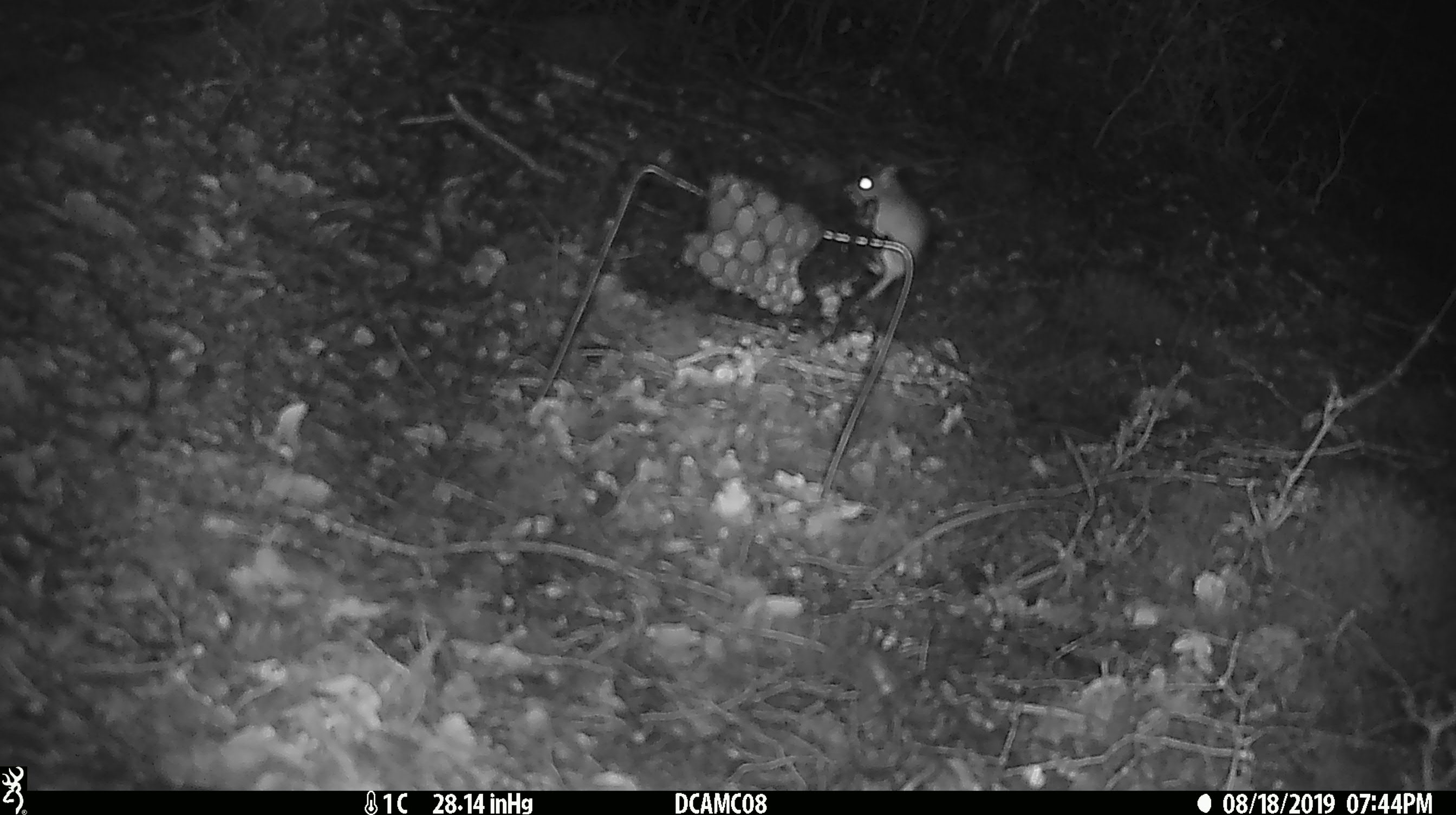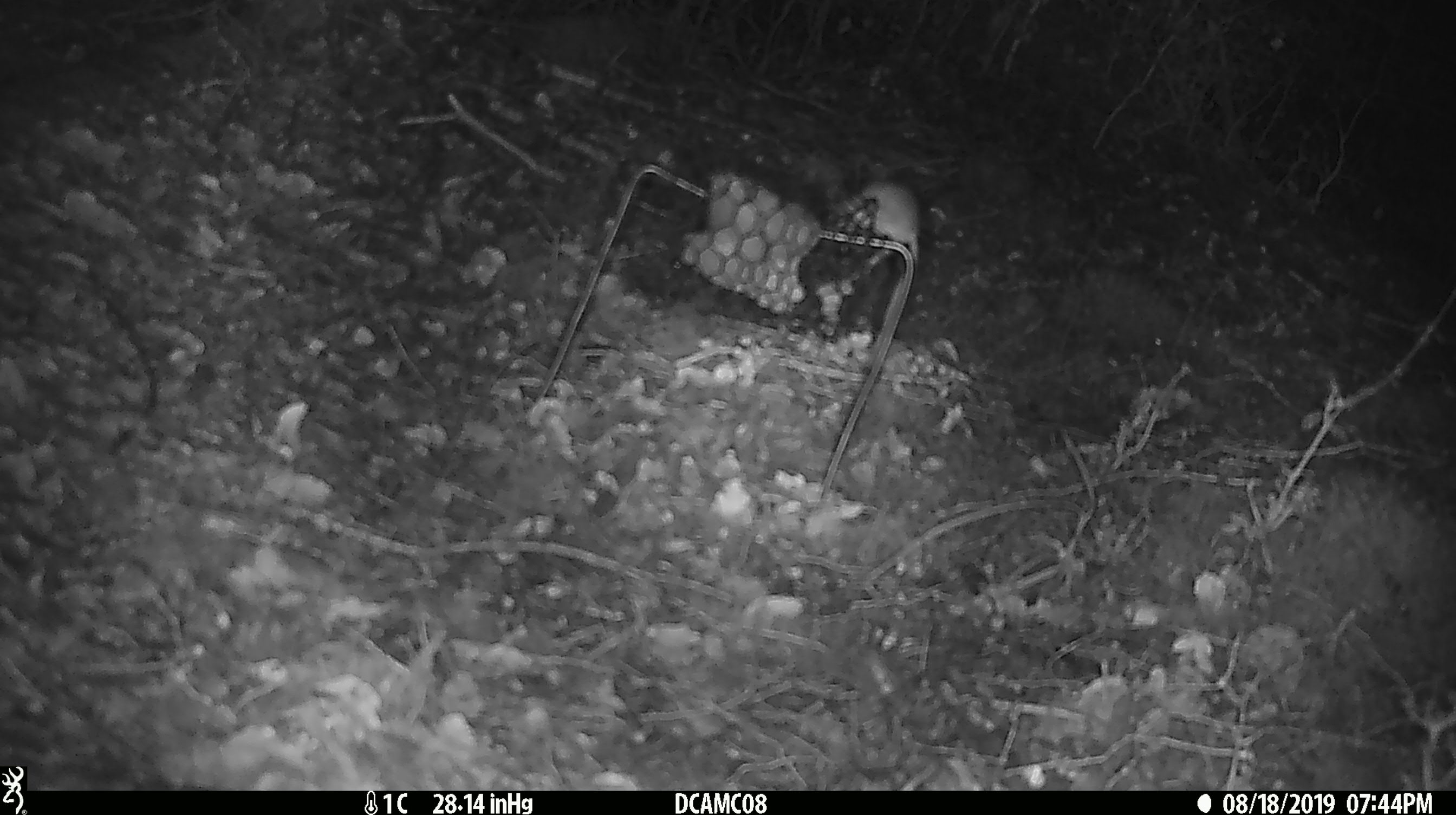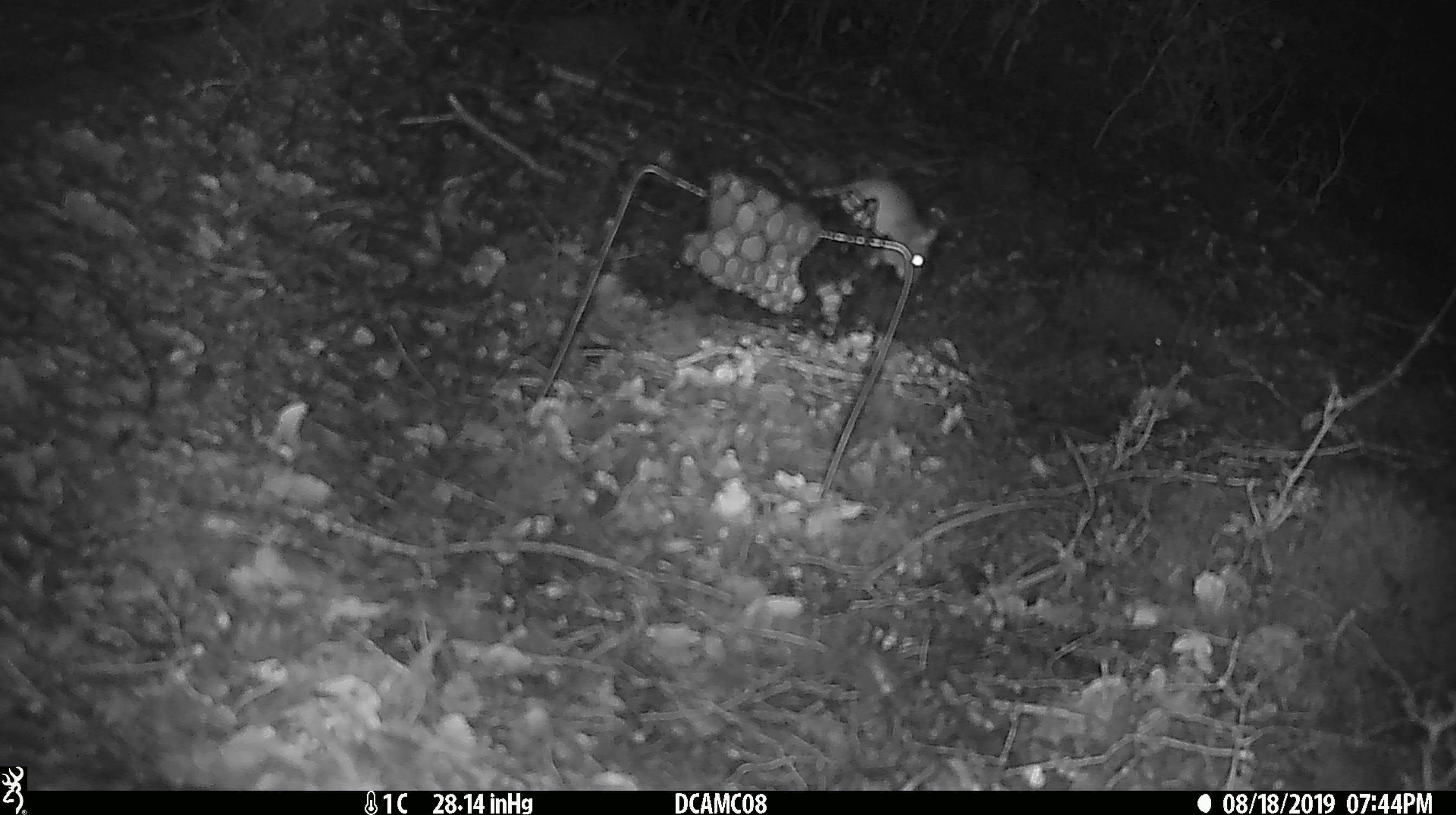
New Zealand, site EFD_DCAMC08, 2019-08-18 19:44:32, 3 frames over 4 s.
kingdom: Animalia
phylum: Chordata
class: Mammalia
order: Rodentia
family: Muridae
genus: Mus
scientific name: Mus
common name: mouse